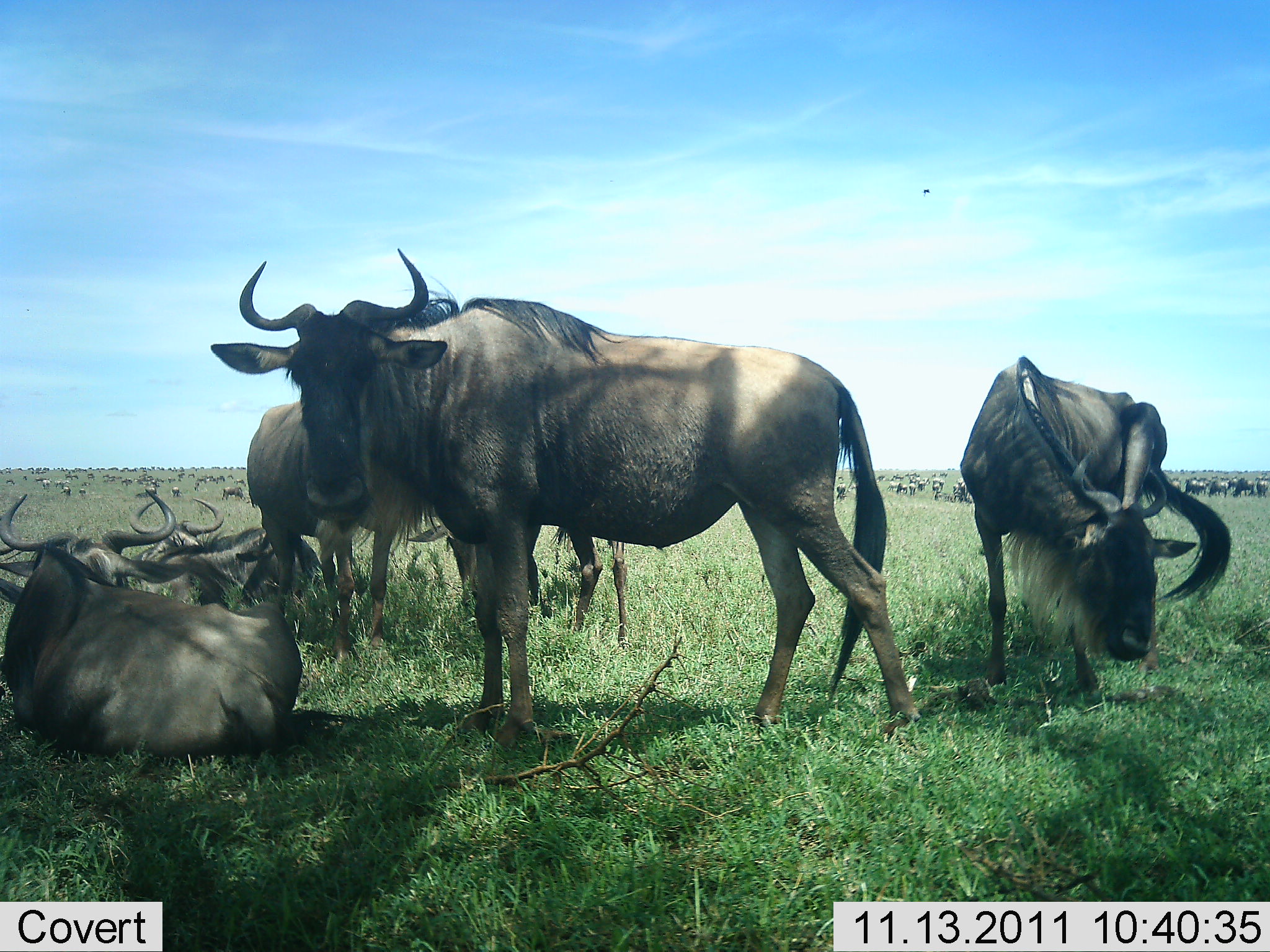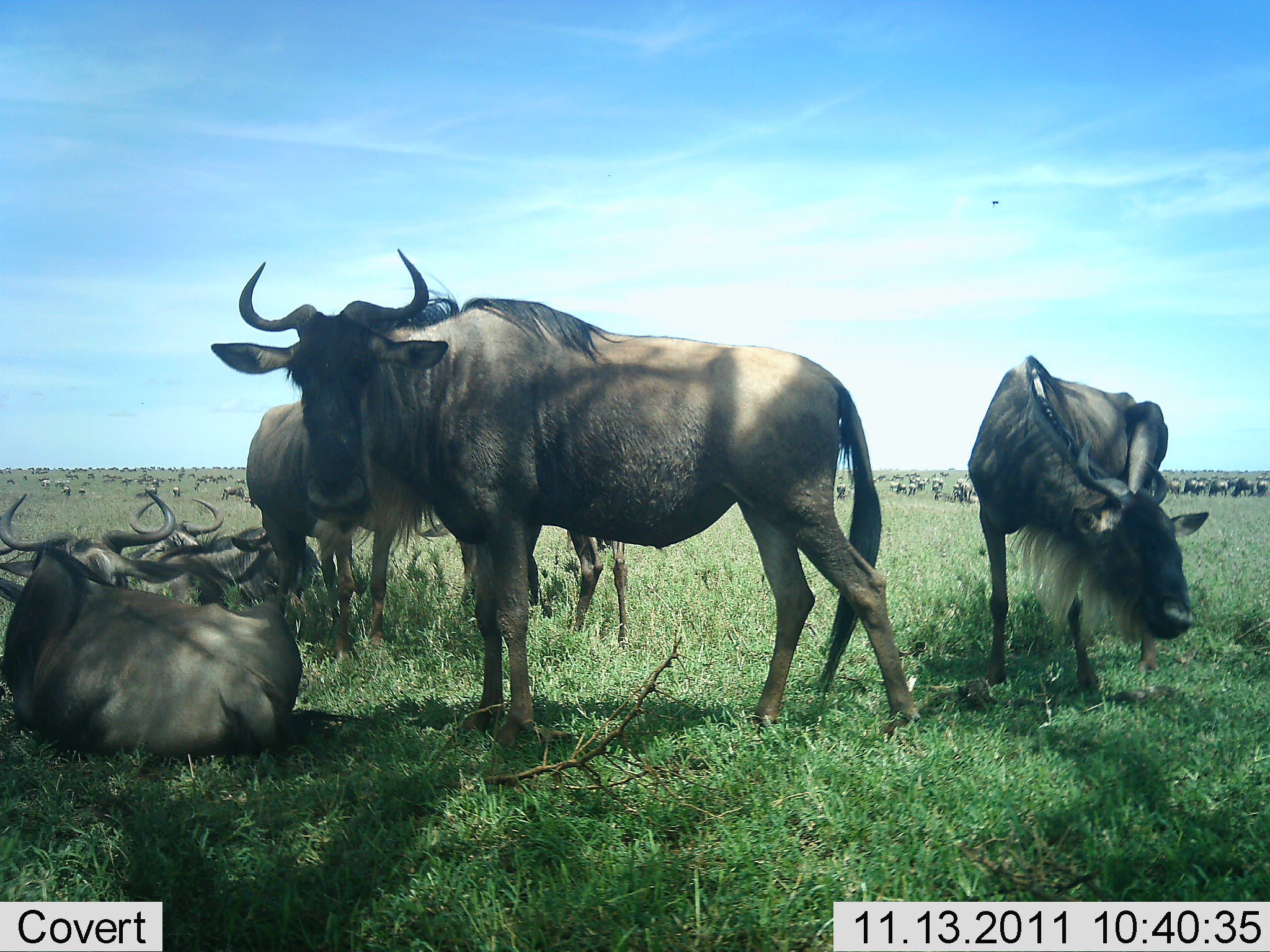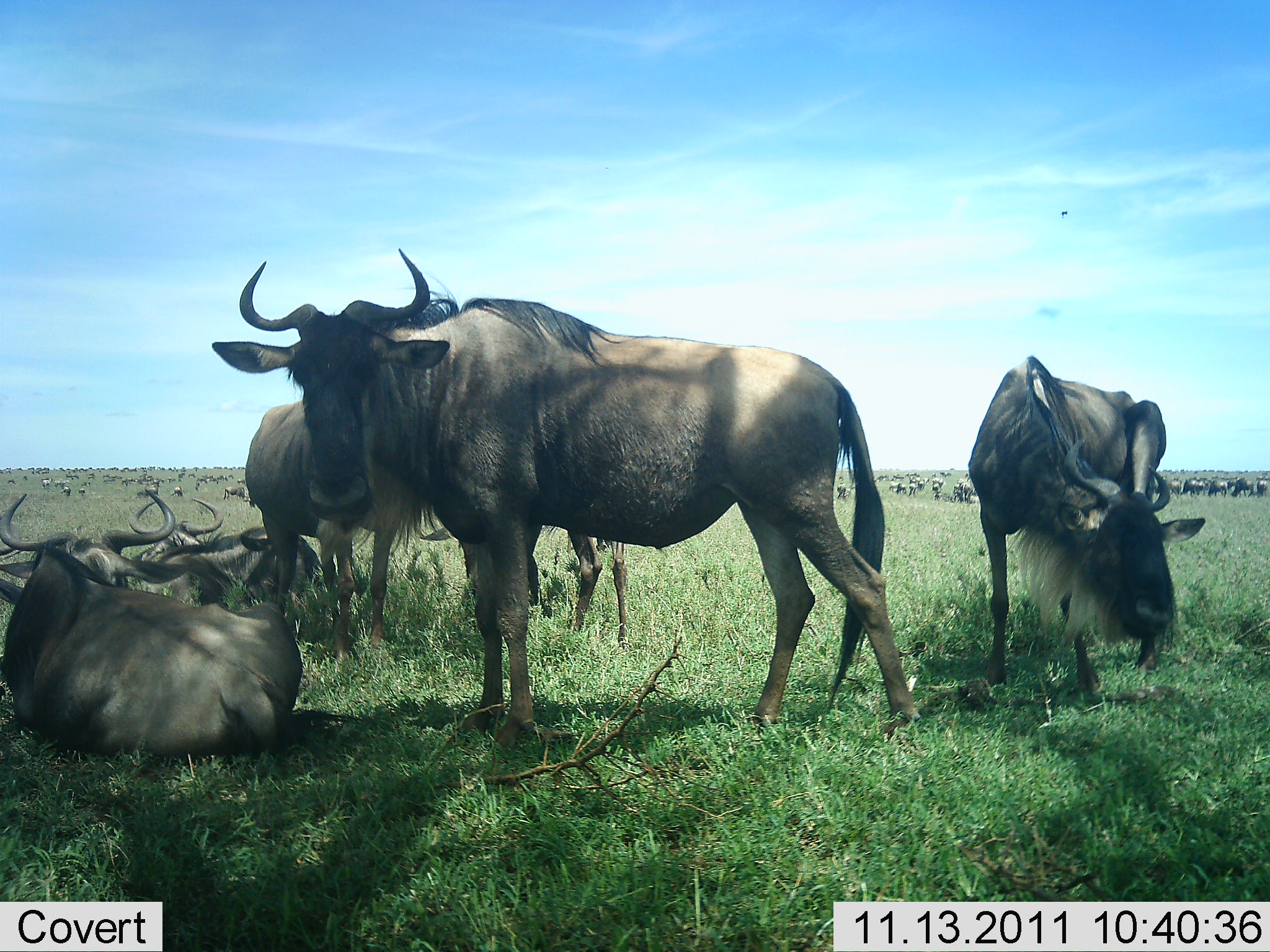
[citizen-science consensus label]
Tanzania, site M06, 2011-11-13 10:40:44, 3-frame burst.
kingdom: Animalia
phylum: Chordata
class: Mammalia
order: Artiodactyla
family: Bovidae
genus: Connochaetes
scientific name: Connochaetes taurinus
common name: blue wildebeest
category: wildebeest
Wildebeest (blue wildebeest) (Connochaetes taurinus), count 11-50. Behavior (volunteer vote fractions): standing 50%, resting 92%, moving 17%, interacting 8%. Young present (vote fraction): 0%. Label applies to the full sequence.